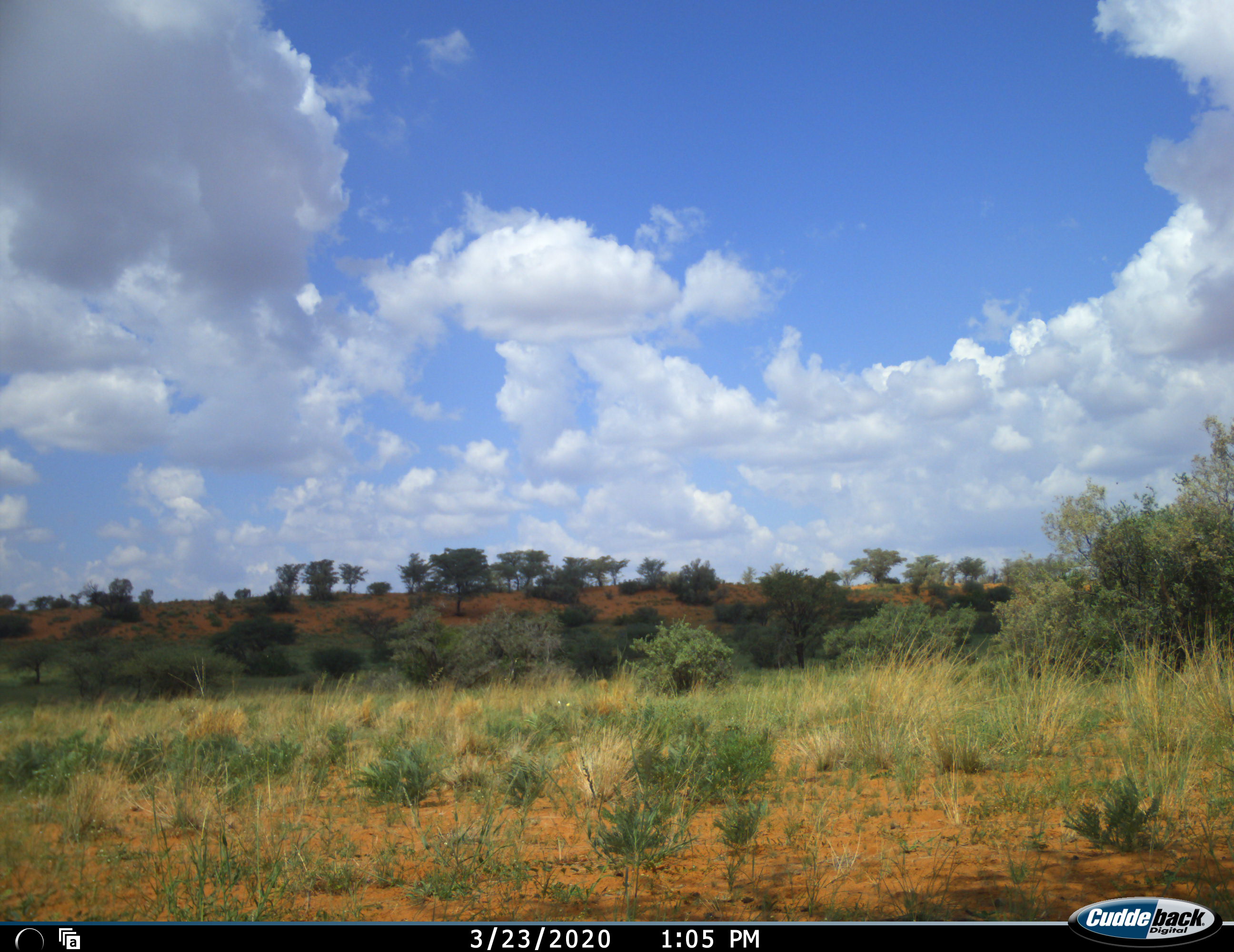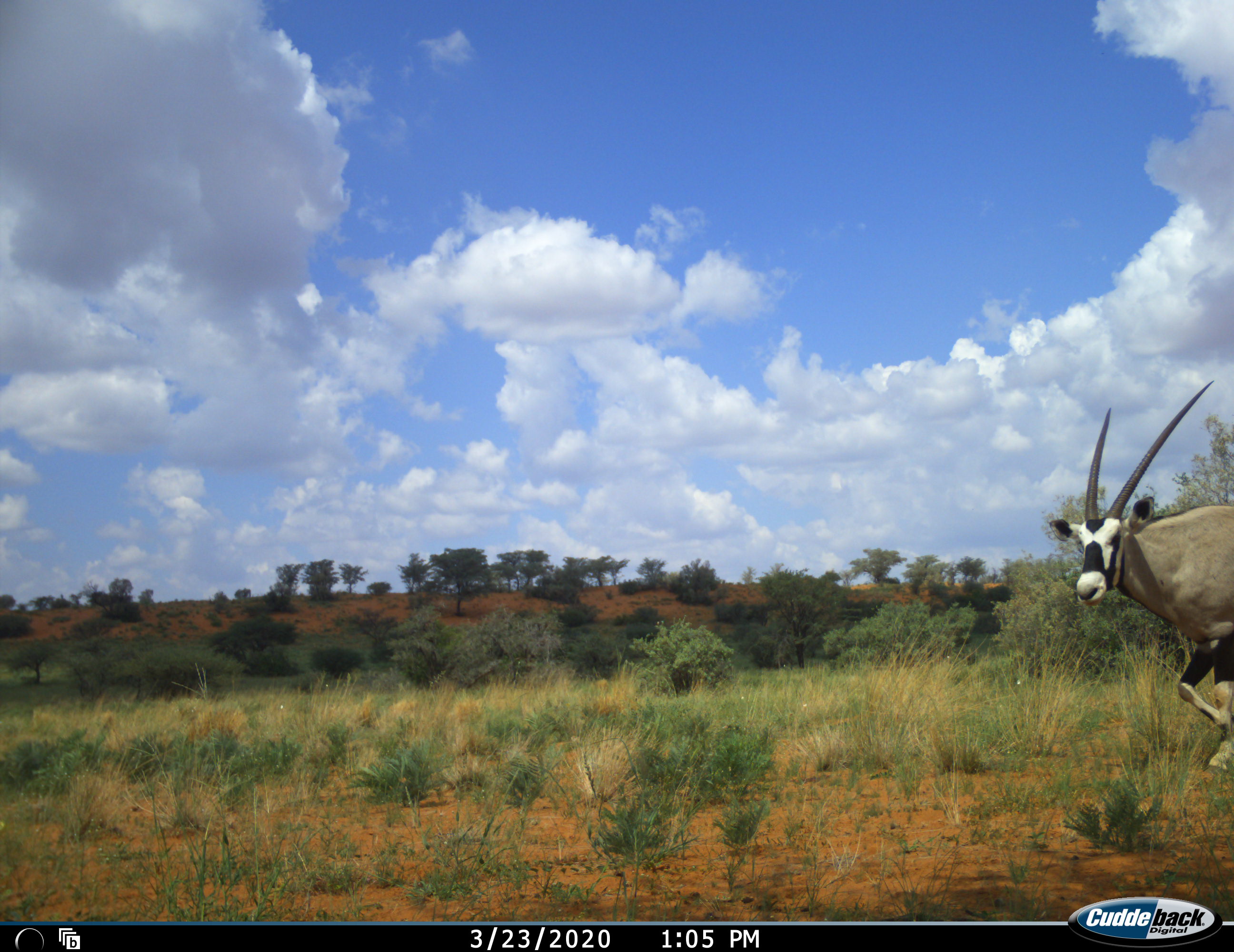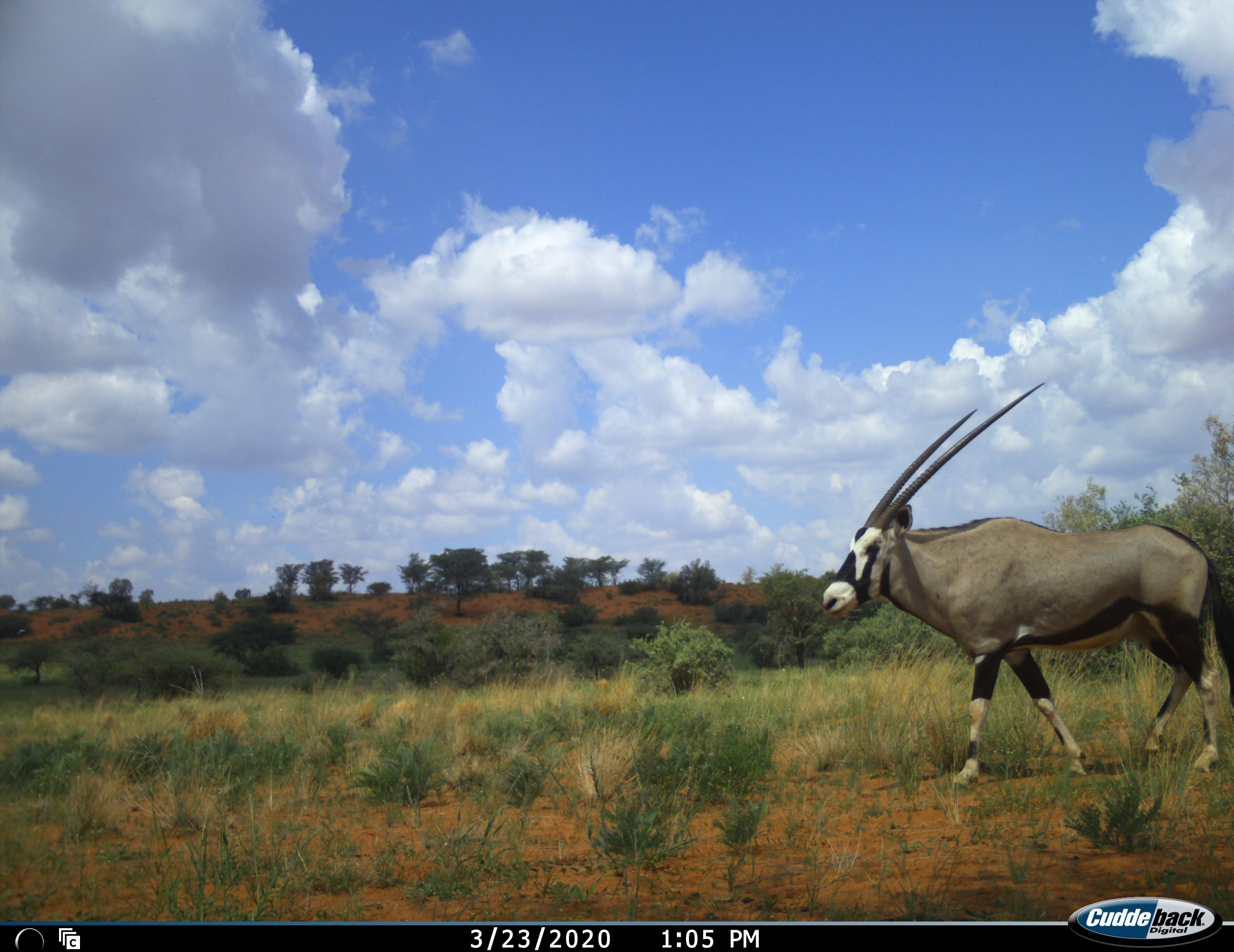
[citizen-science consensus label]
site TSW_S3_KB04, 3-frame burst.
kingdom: Animalia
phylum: Chordata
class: Mammalia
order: Artiodactyla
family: Bovidae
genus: Oryx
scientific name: Oryx gazella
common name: gemsbok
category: oryx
Oryx (gemsbok) (Oryx gazella), count 1. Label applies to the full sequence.